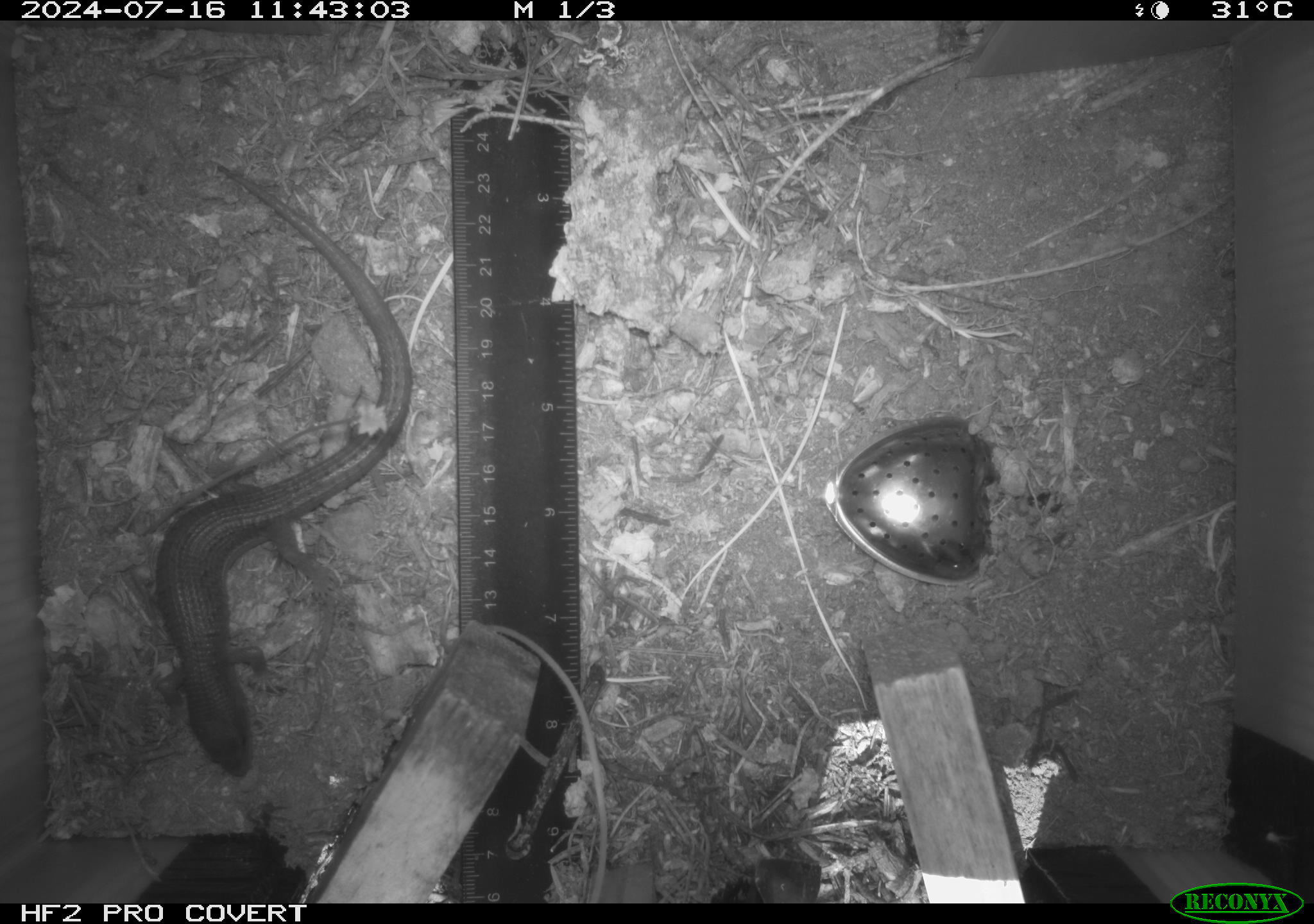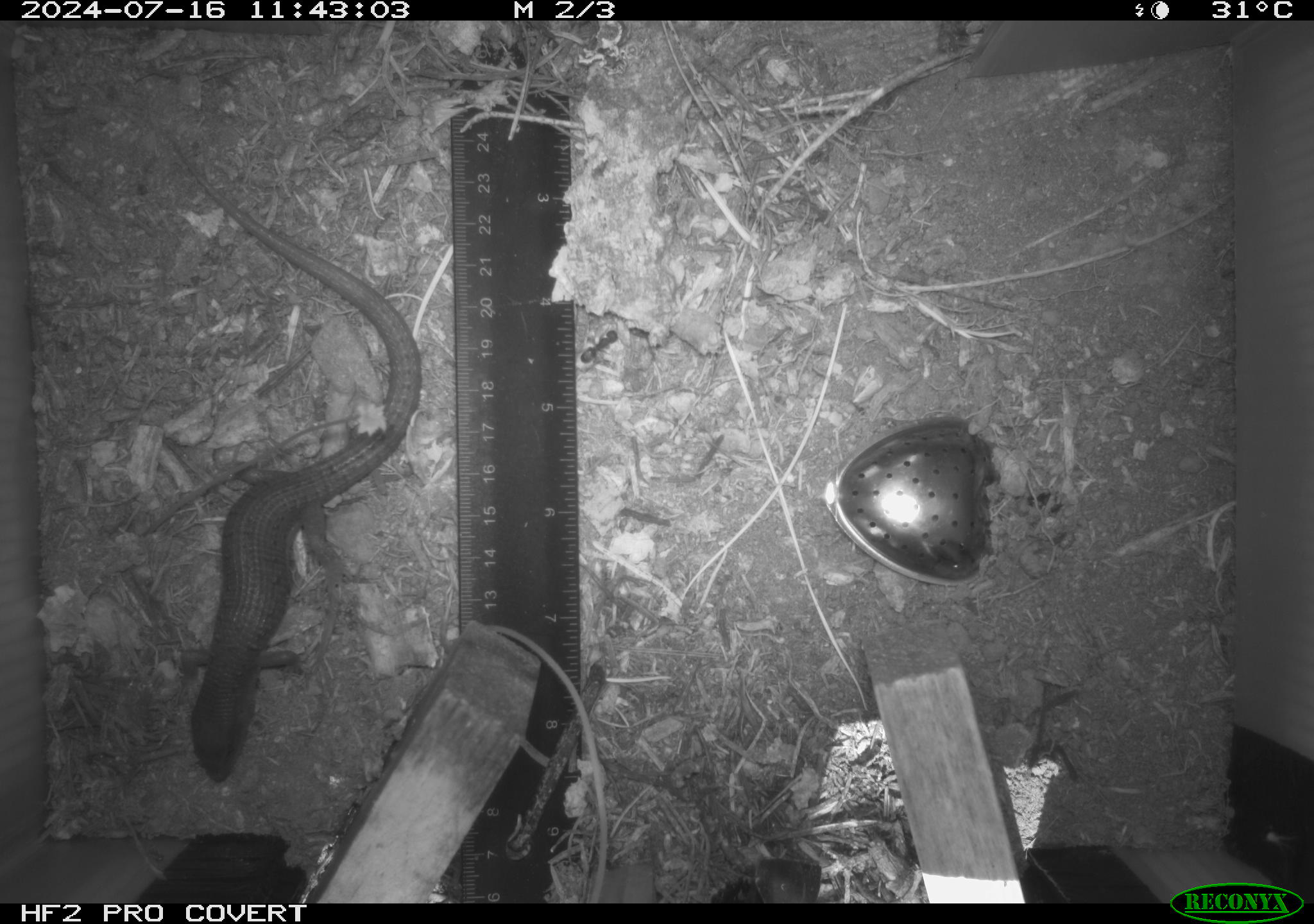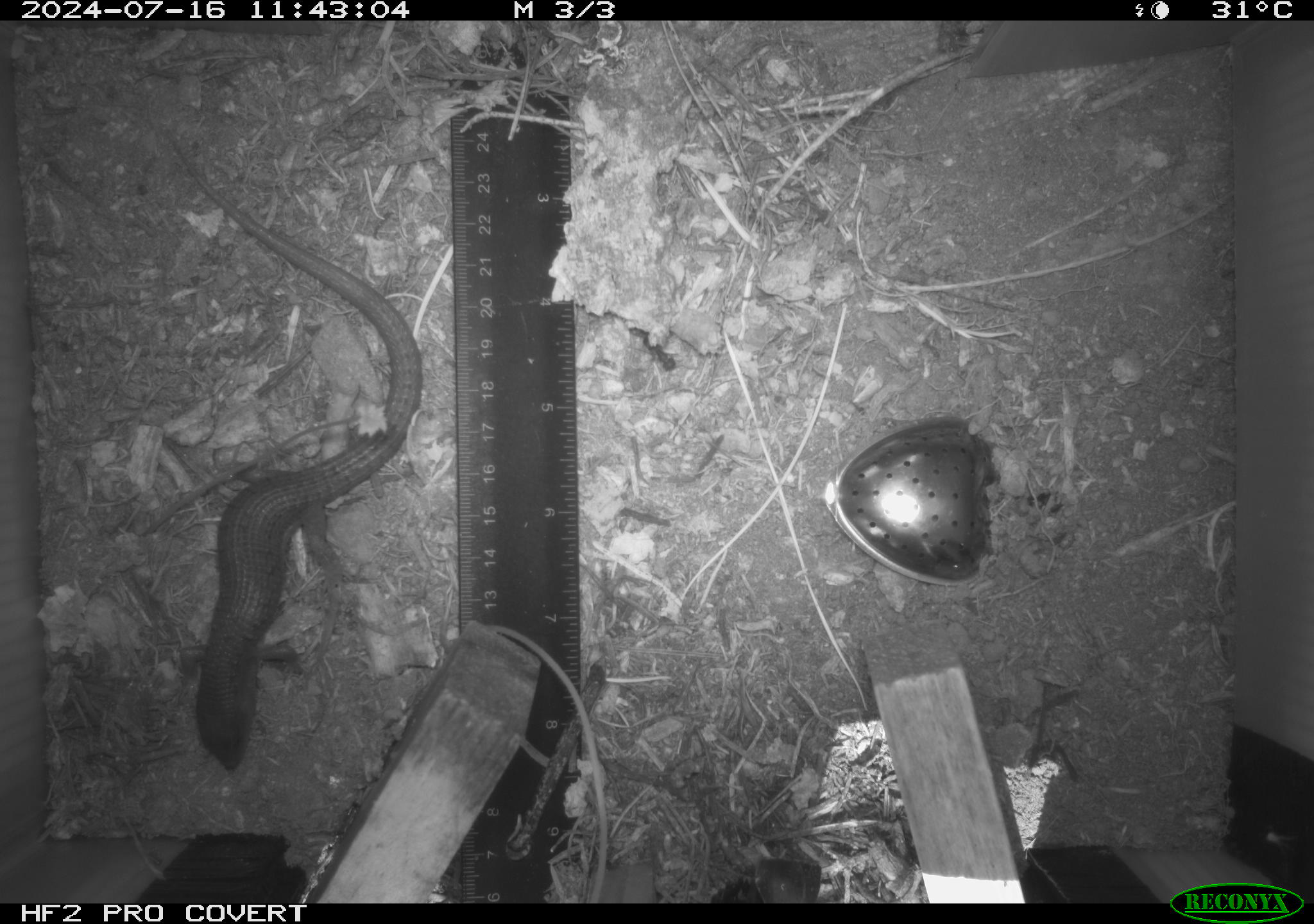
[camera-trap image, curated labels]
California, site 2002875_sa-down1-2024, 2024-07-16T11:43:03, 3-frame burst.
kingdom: Animalia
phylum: Chordata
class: Reptilia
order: Squamata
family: Anguidae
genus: Elgaria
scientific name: Elgaria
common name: alligator lizards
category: elgaria species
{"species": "elgaria species (alligator lizards) (Elgaria)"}